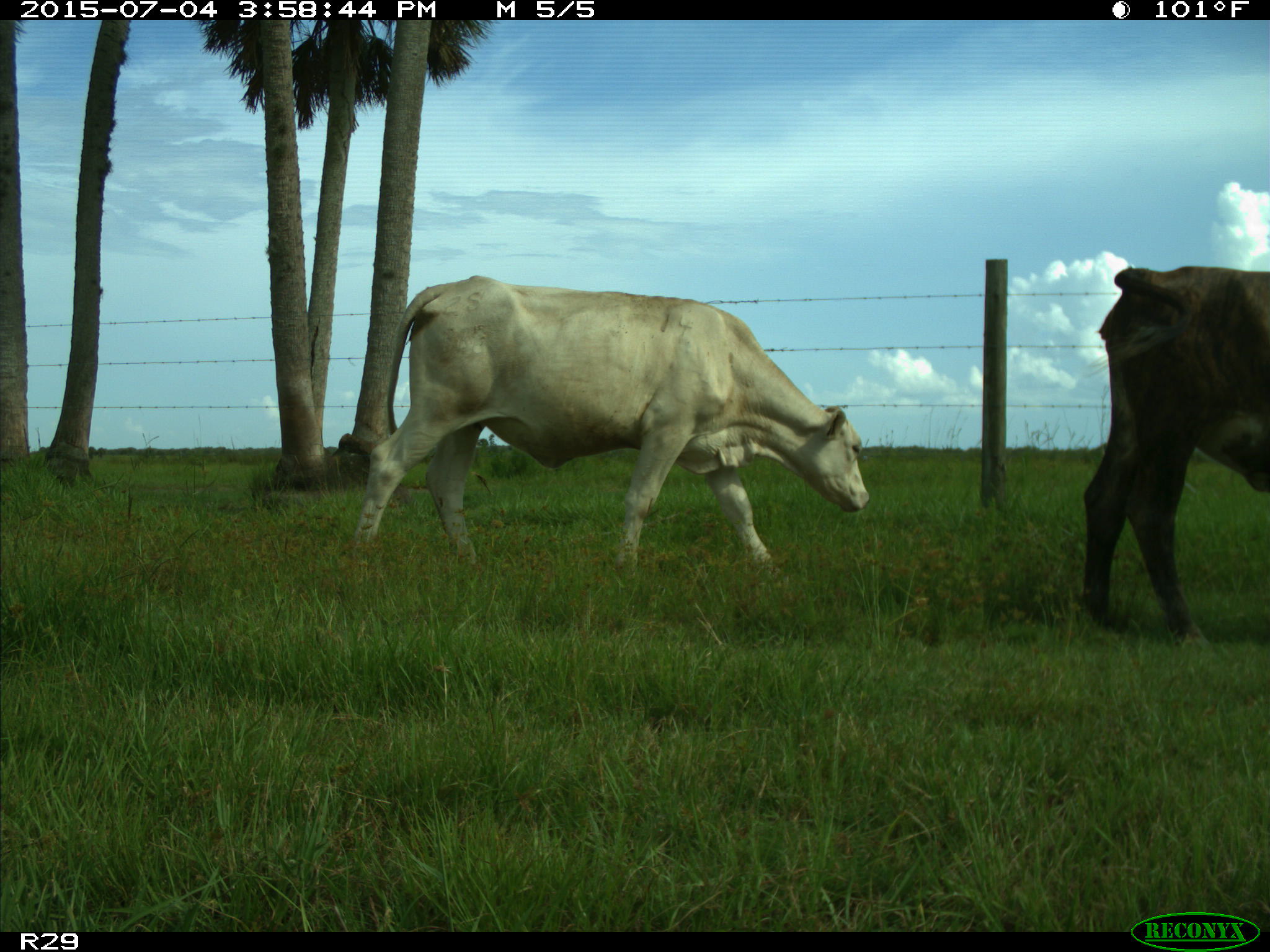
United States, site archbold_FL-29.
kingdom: Animalia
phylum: Chordata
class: Mammalia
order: Artiodactyla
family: Bovidae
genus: Bos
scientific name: Bos taurus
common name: domestic cow